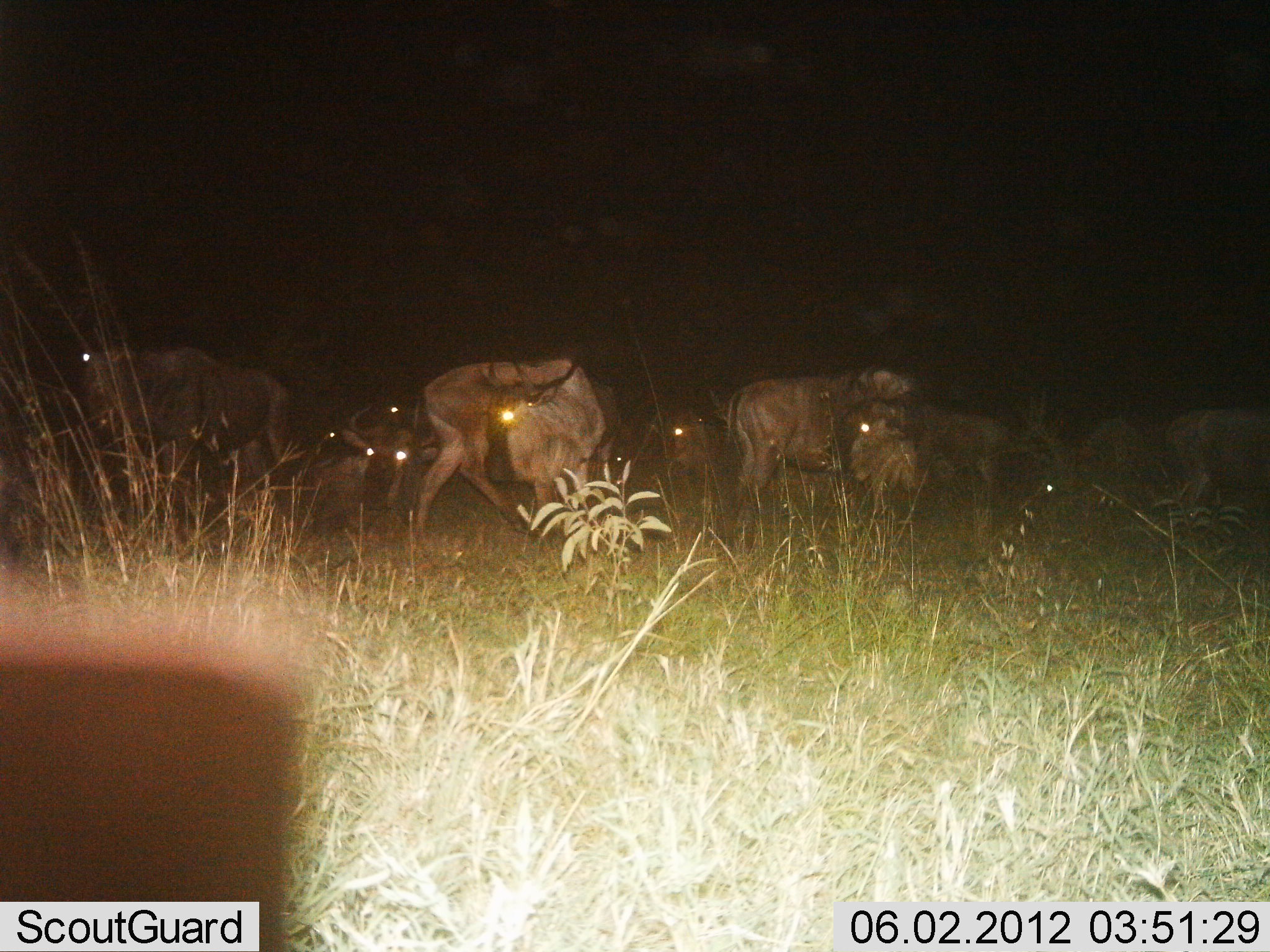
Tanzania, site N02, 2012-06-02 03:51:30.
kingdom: Animalia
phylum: Chordata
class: Mammalia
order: Artiodactyla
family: Bovidae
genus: Connochaetes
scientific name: Connochaetes taurinus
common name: blue wildebeest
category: wildebeest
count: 10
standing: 90%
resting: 70%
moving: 0%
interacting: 10%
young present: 10%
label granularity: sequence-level